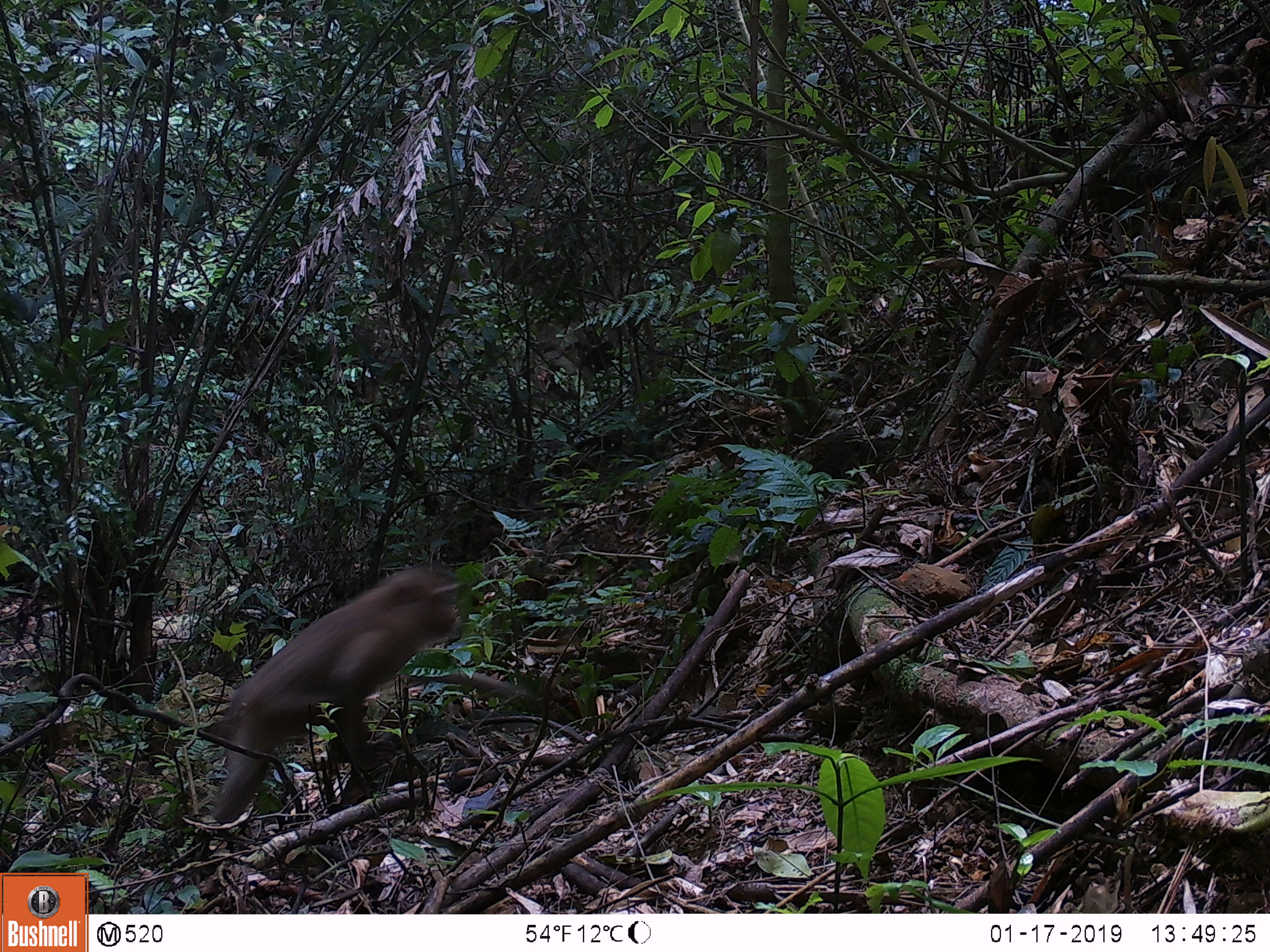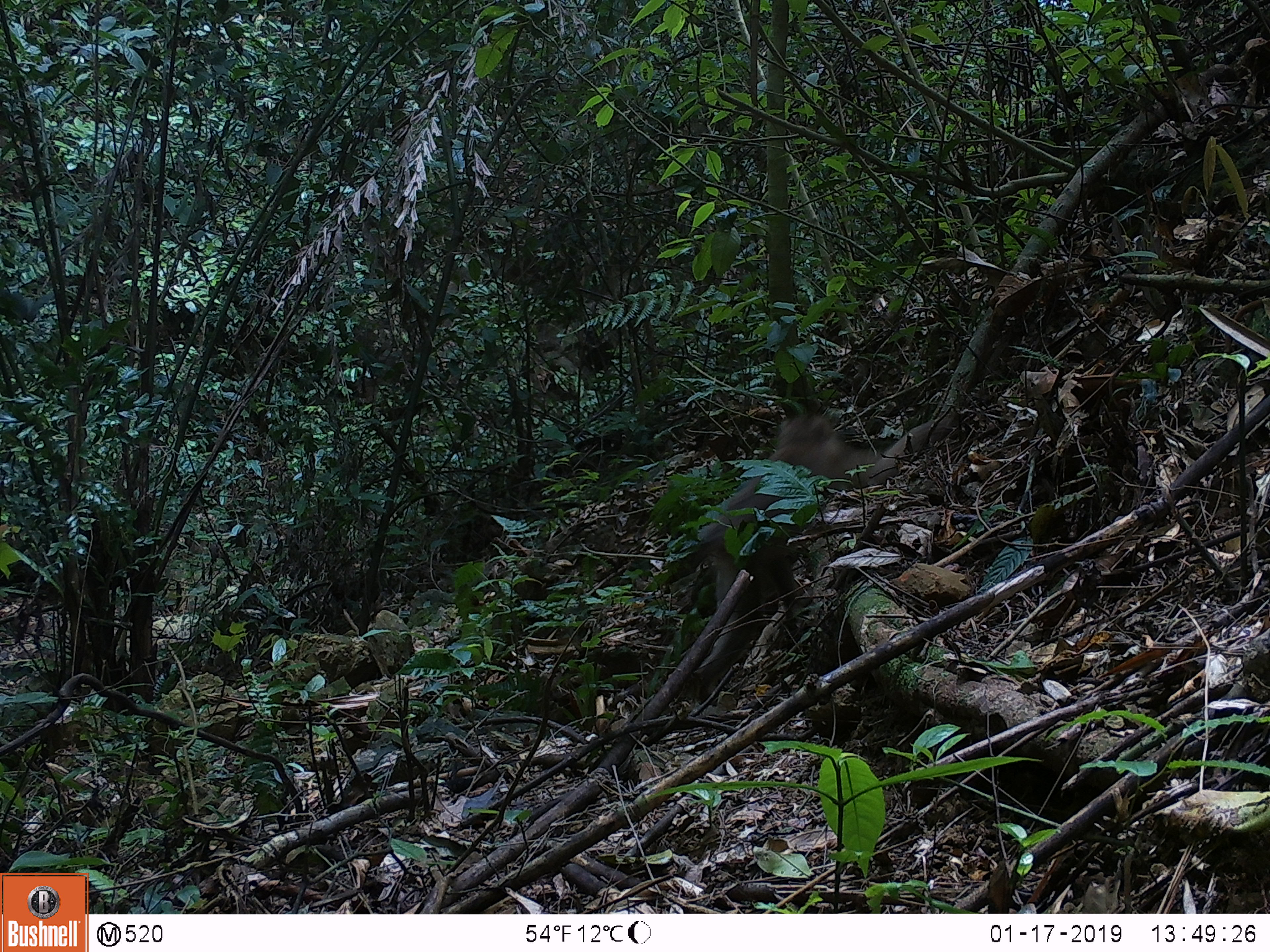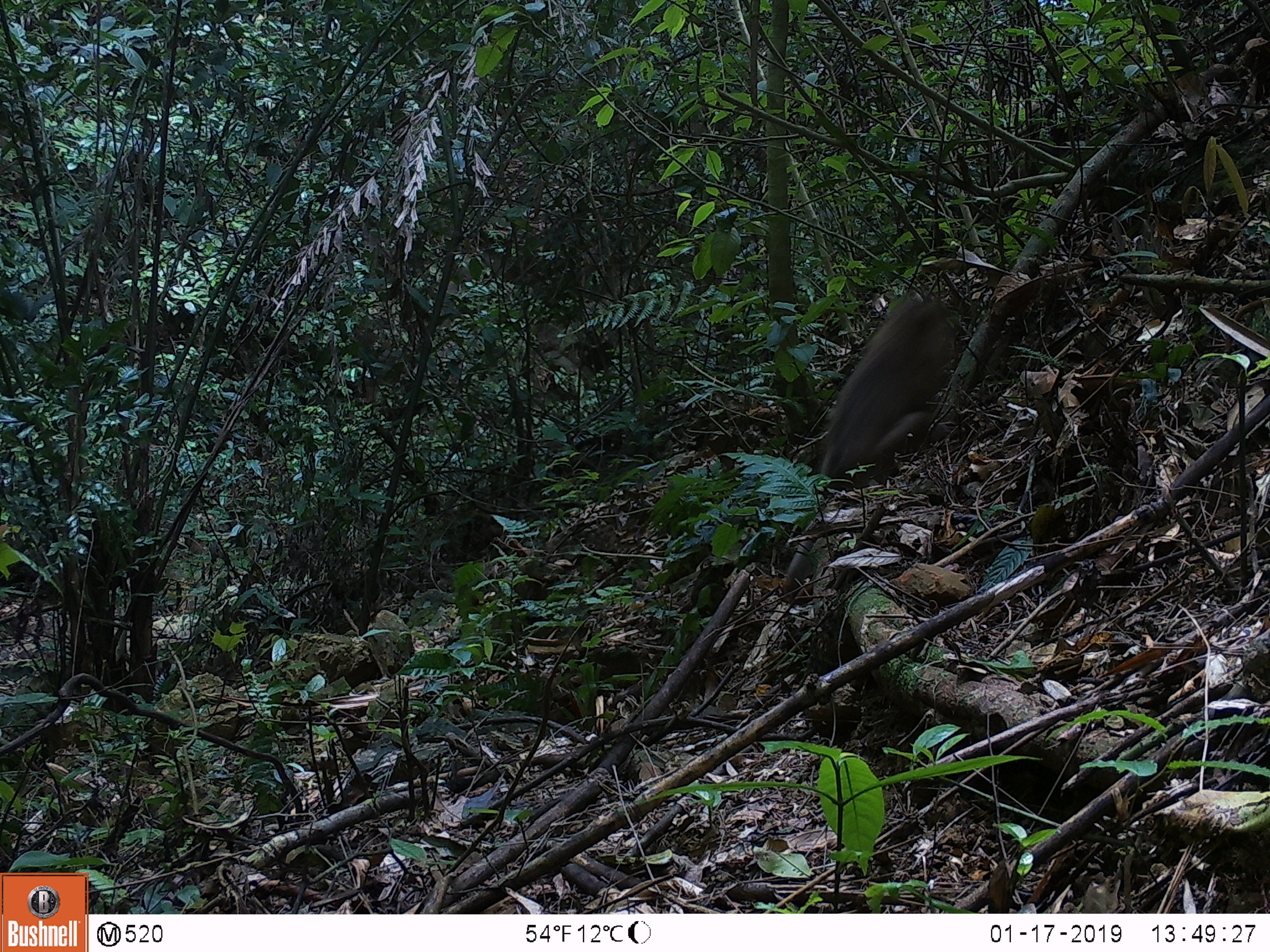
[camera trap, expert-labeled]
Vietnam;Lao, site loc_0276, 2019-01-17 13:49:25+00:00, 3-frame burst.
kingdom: Animalia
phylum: Chordata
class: Mammalia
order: Primates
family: Cercopithecidae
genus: Macaca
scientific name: Macaca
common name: macaques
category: assam or rhesus macaque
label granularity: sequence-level